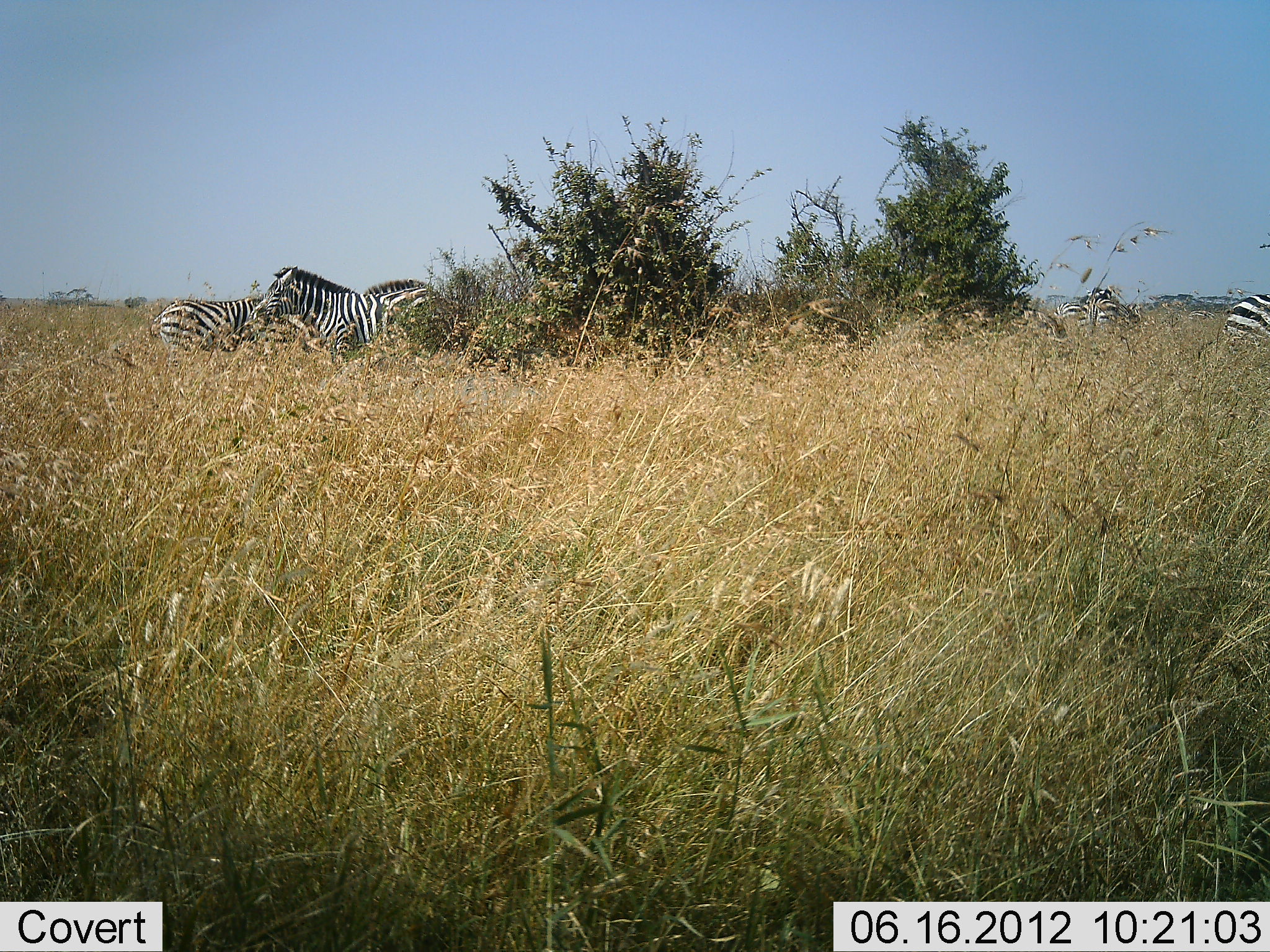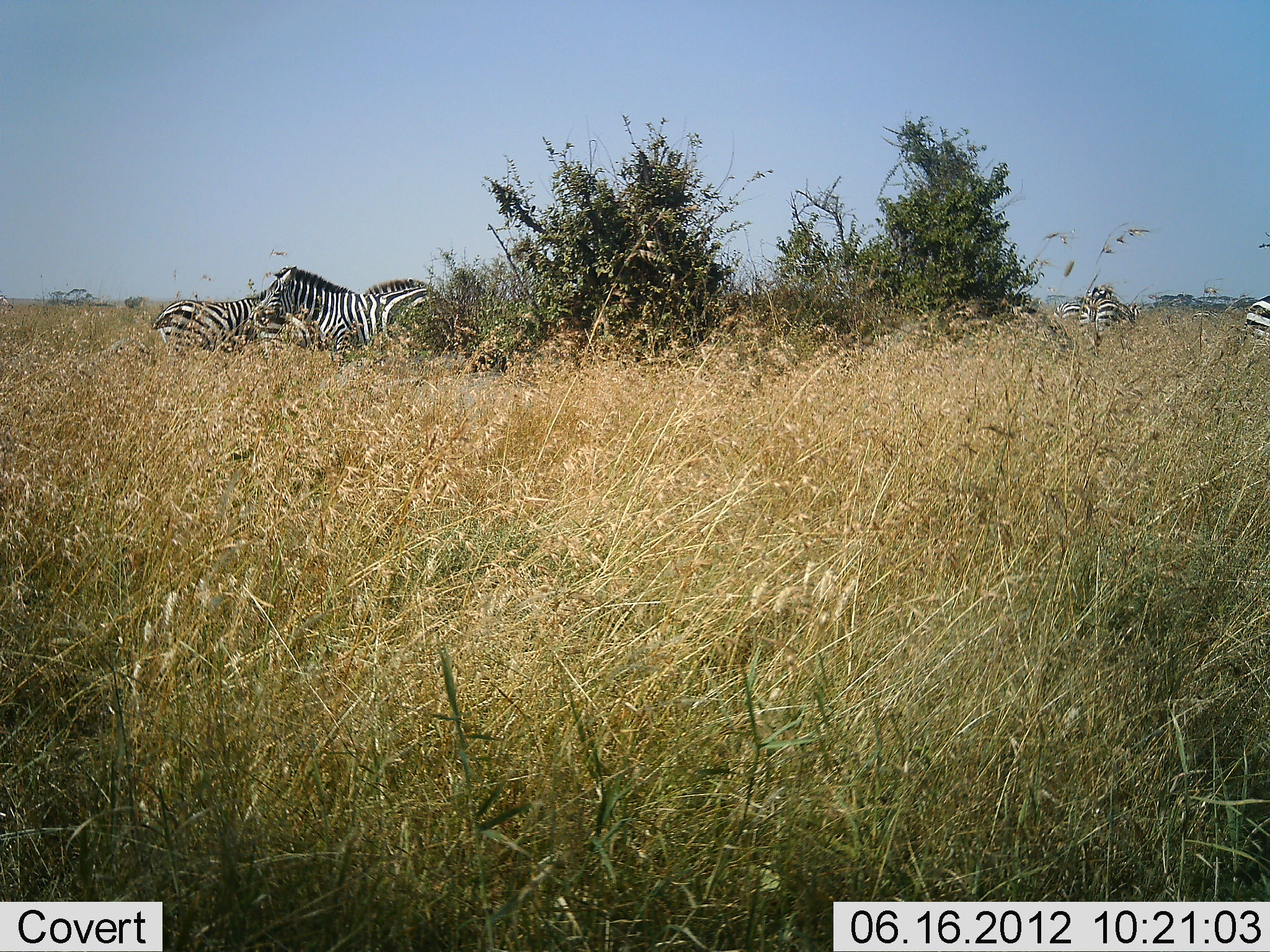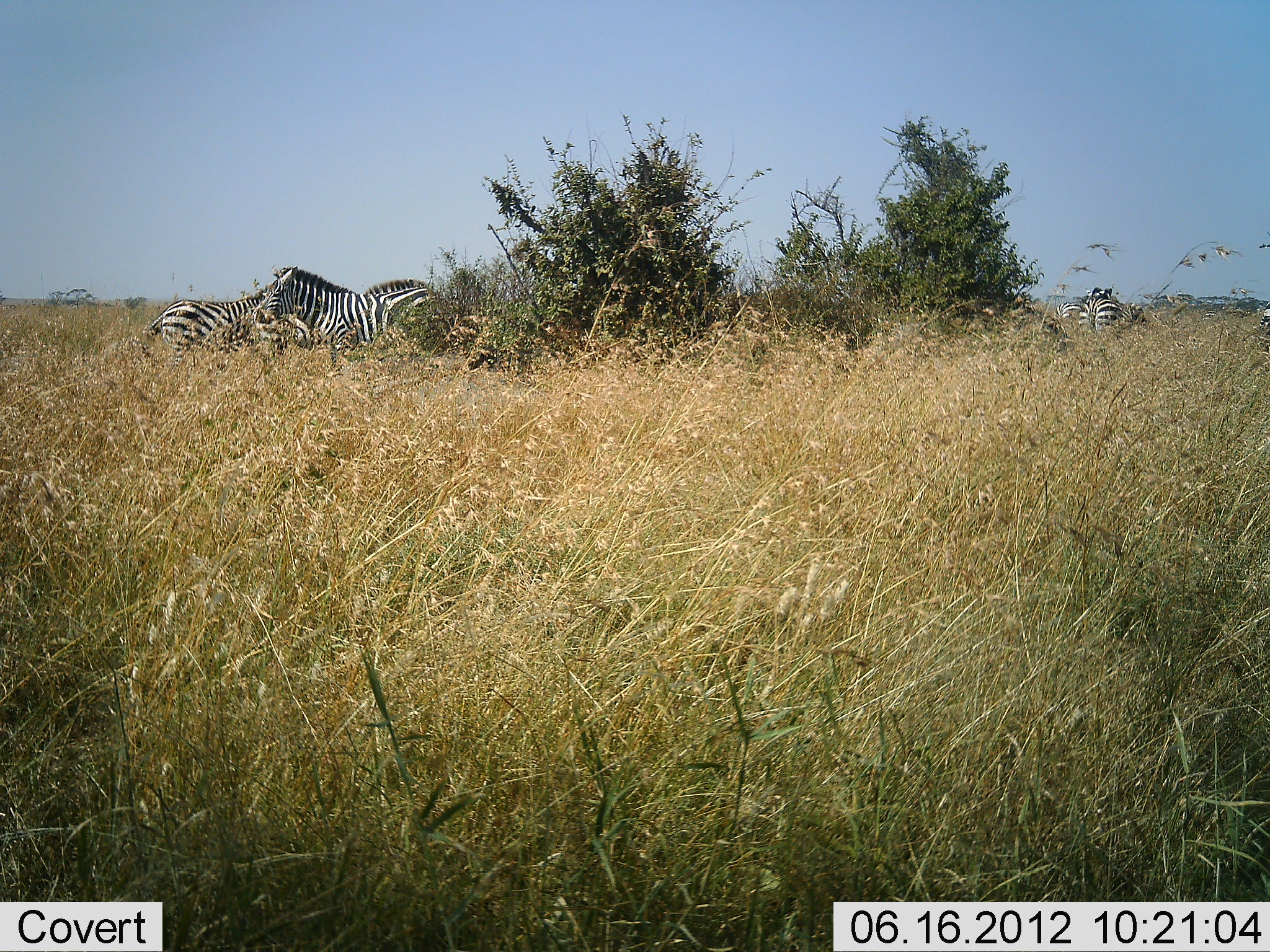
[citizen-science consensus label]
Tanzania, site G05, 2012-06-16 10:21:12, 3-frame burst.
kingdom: Animalia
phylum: Chordata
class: Mammalia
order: Perissodactyla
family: Equidae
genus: Equus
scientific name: Equus quagga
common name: plains zebra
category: zebra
Zebra (plains zebra) (Equus quagga), count 4. Behavior (volunteer vote fractions): standing 90%, resting 10%, moving 10%, interacting 0%. Young present (vote fraction): 0%. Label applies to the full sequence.